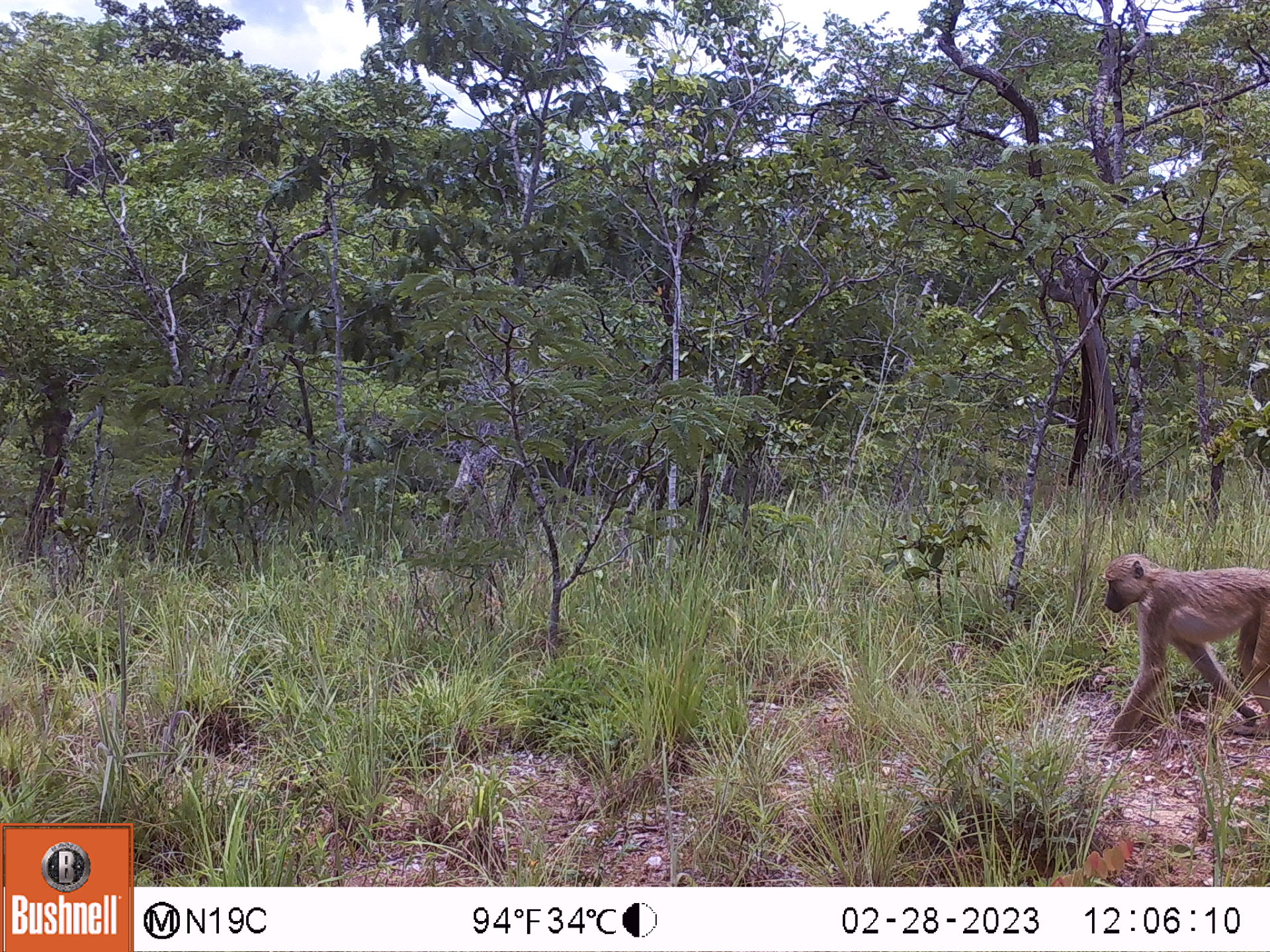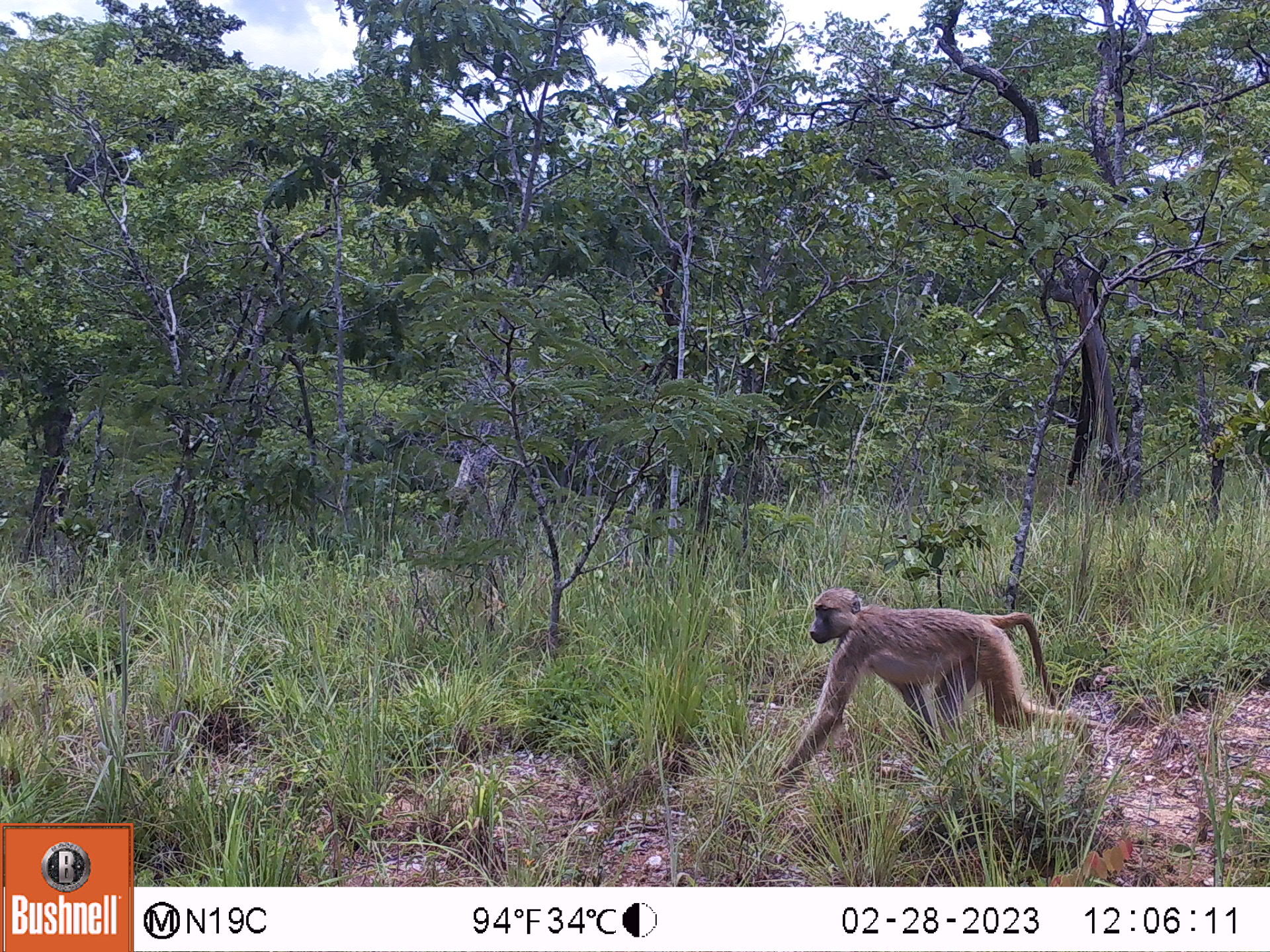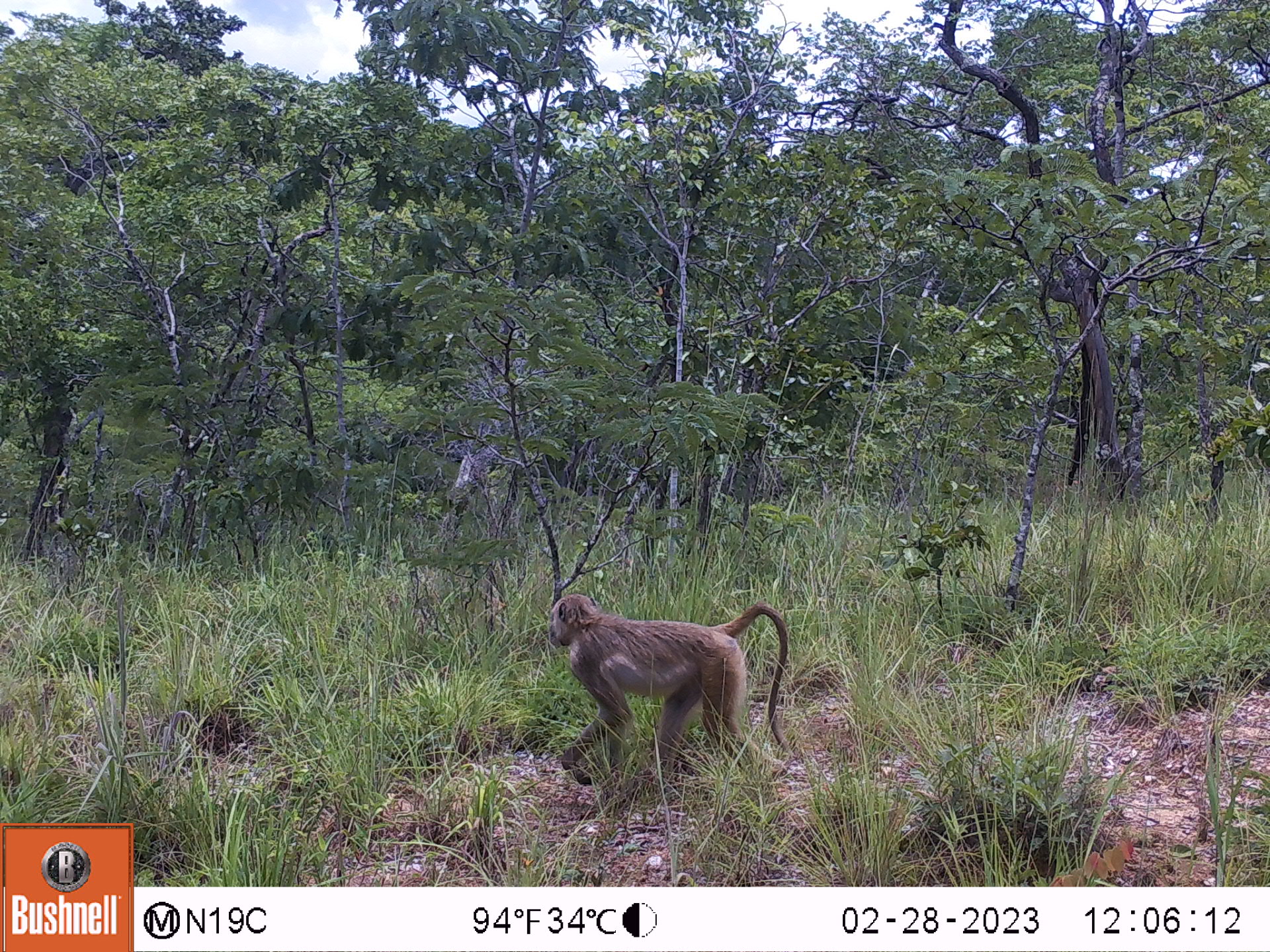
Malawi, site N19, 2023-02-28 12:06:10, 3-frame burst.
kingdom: Animalia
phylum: Chordata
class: Mammalia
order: Primates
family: Cercopithecidae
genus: Papio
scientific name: Papio cynocephalus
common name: yellow baboon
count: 1